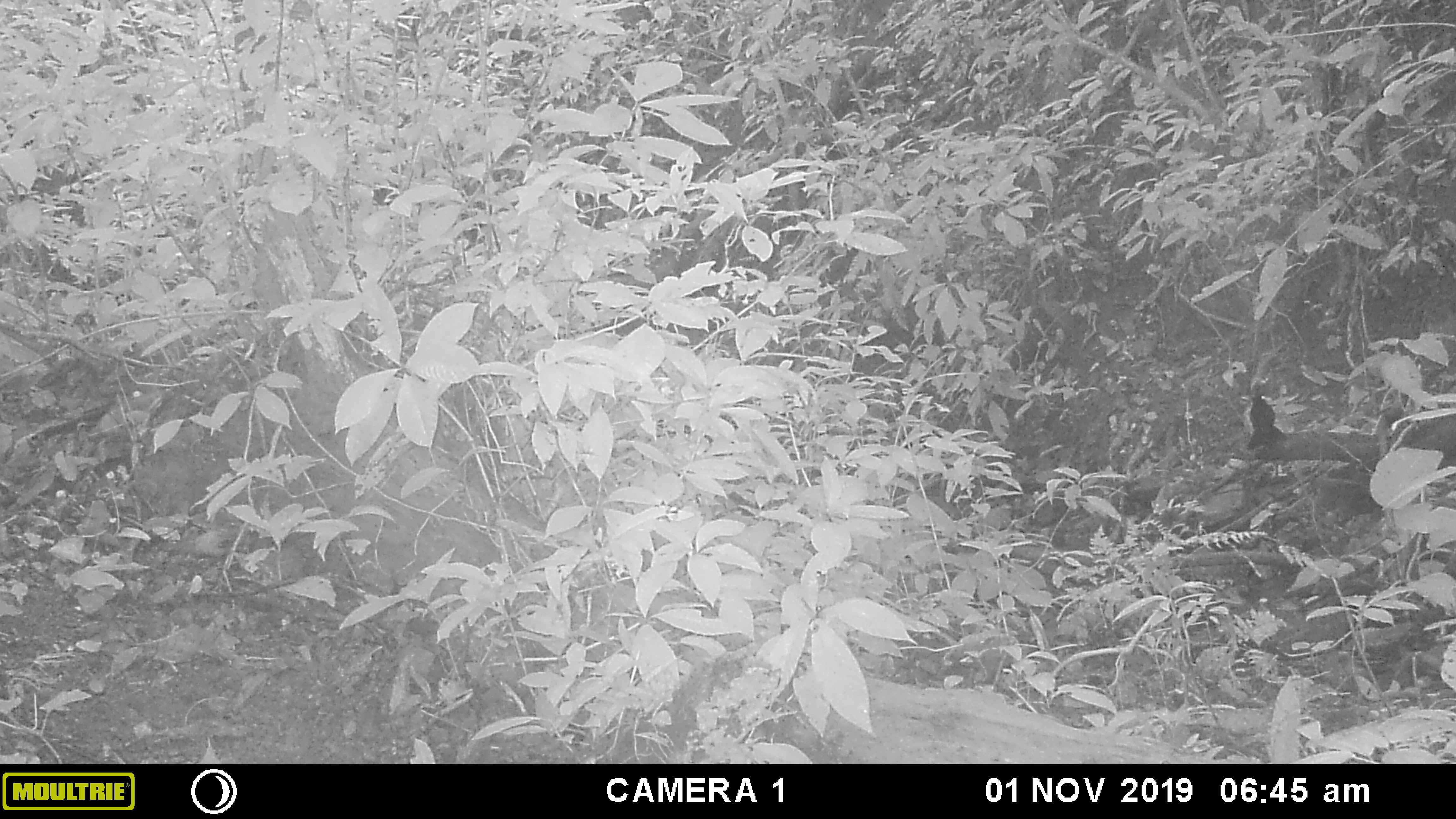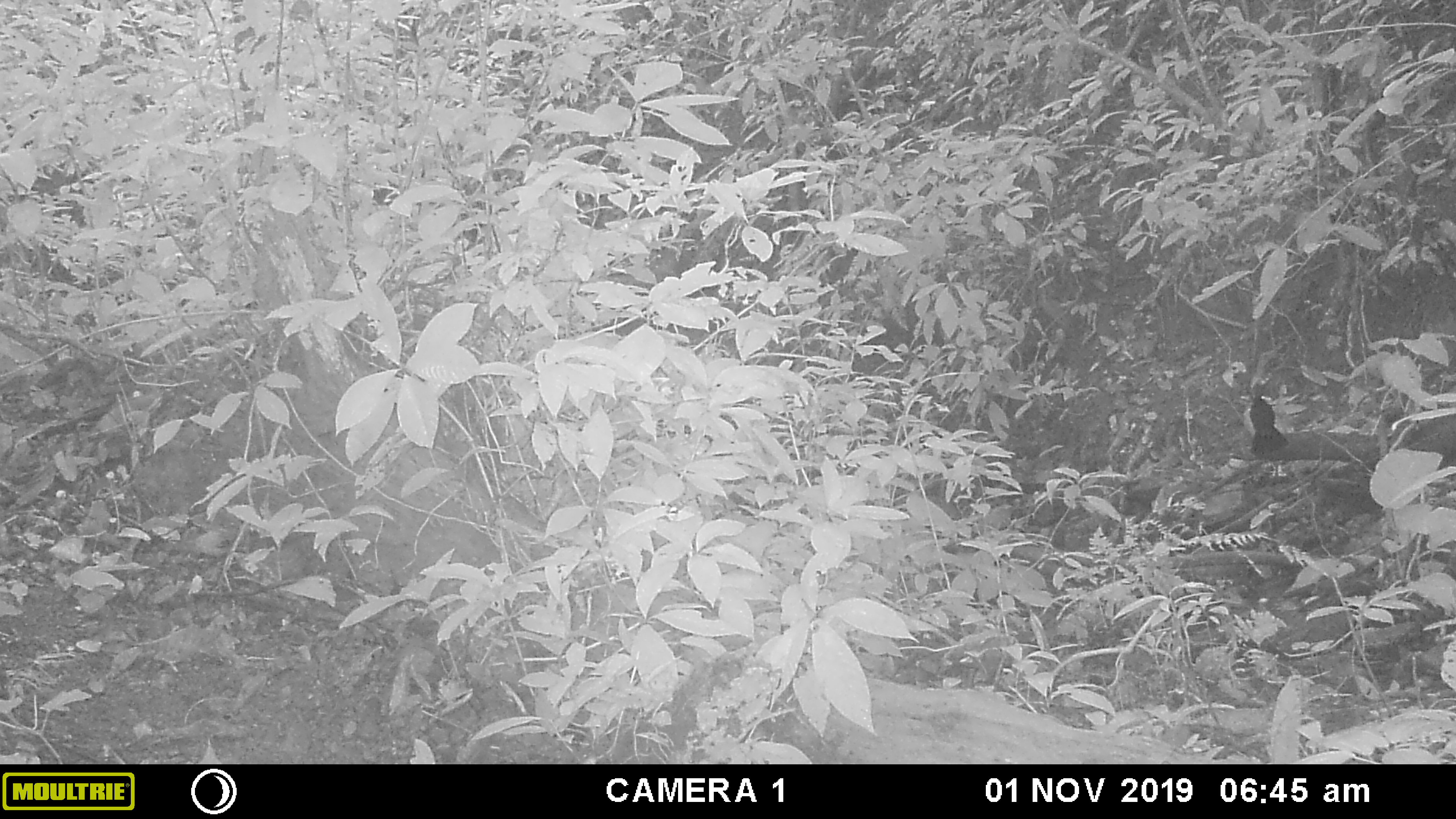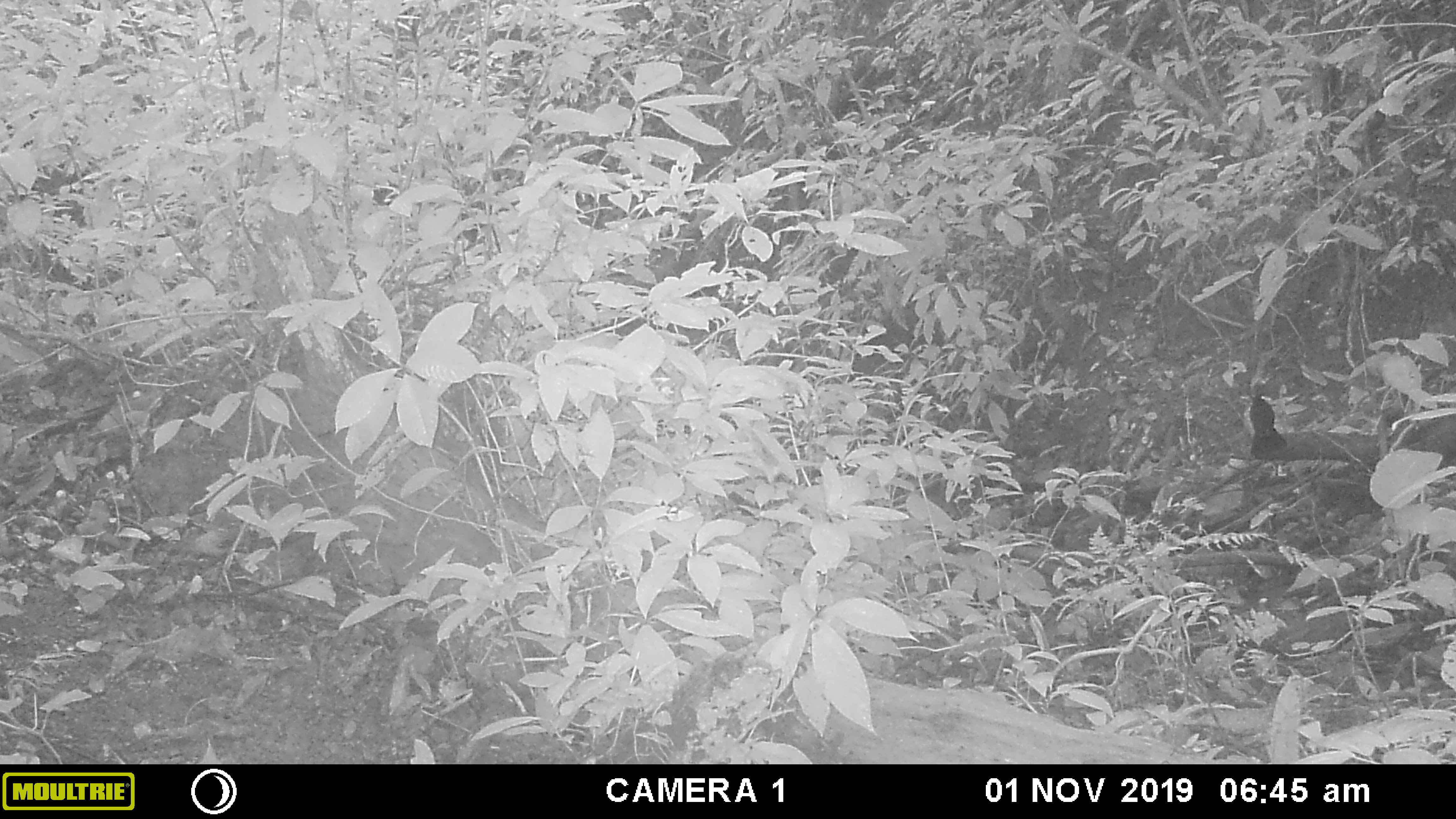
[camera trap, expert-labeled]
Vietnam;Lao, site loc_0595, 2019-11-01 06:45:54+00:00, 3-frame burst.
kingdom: Animalia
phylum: Chordata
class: Aves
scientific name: Aves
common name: bird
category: unidentified bird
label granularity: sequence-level